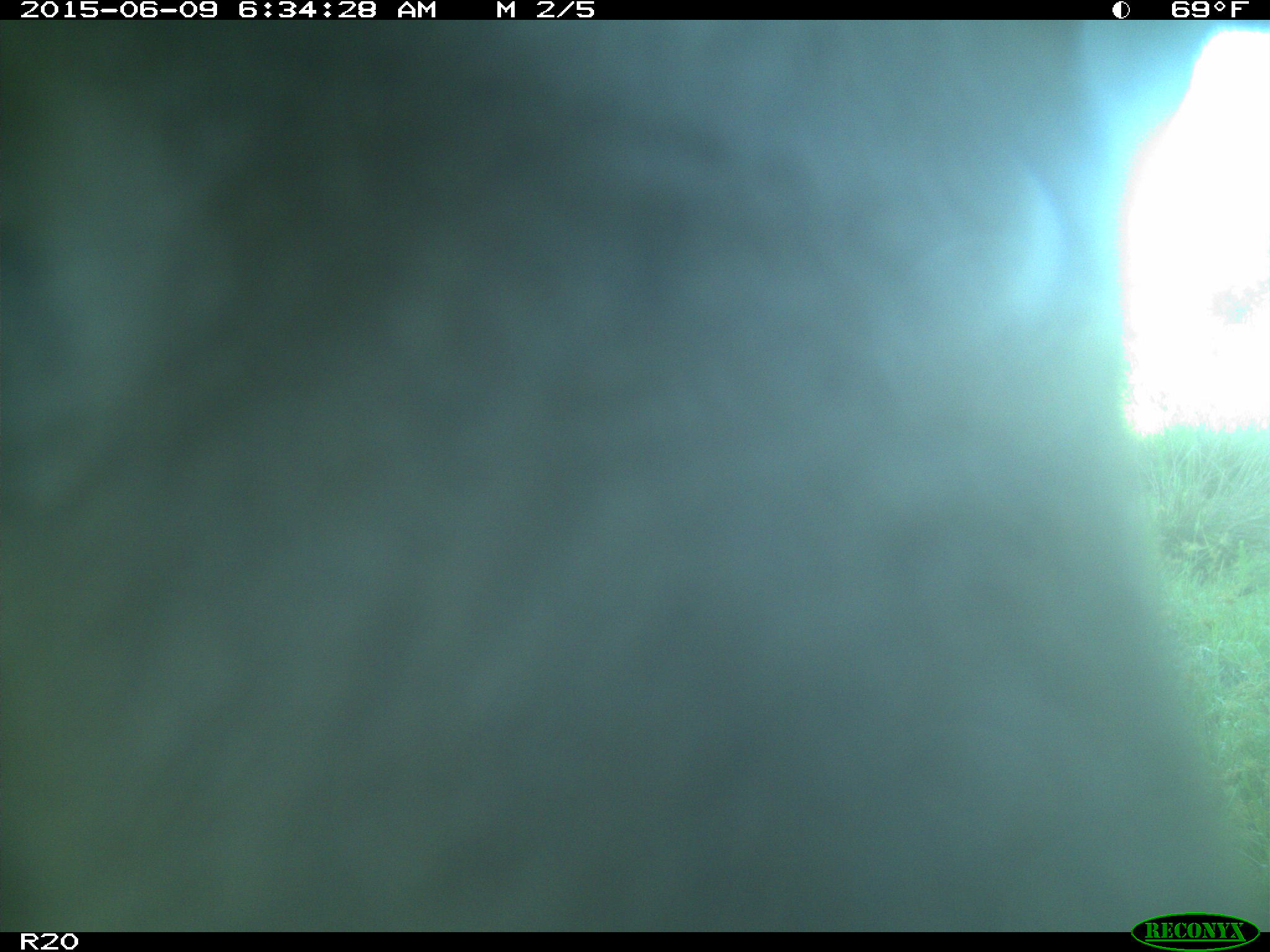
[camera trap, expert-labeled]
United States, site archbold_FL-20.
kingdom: Animalia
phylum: Chordata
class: Mammalia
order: Artiodactyla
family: Bovidae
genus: Bos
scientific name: Bos taurus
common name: domestic cow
Bos taurus (domestic cow).